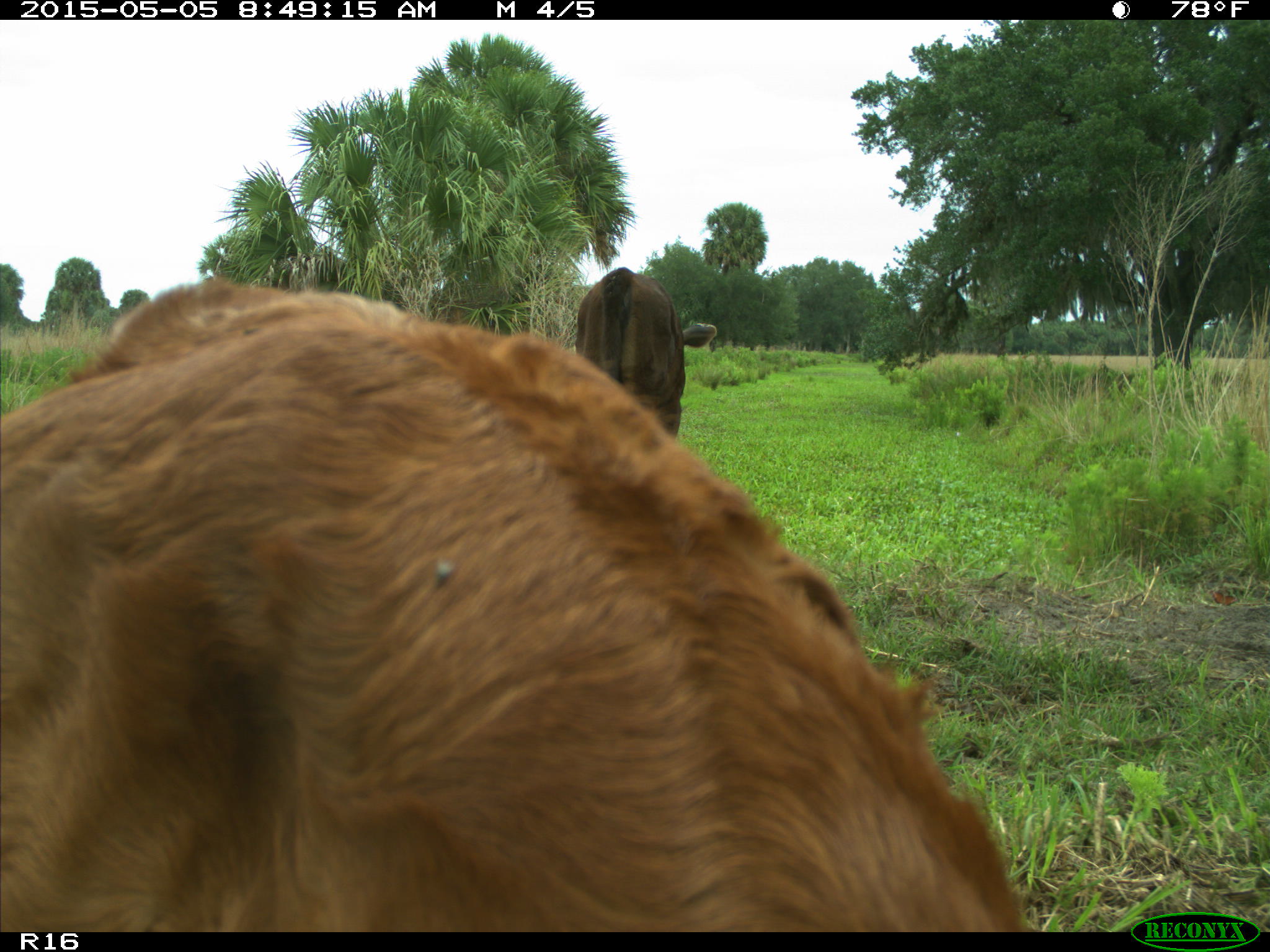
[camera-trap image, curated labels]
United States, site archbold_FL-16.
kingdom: Animalia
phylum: Chordata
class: Mammalia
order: Artiodactyla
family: Bovidae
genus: Bos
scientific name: Bos taurus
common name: domestic cow